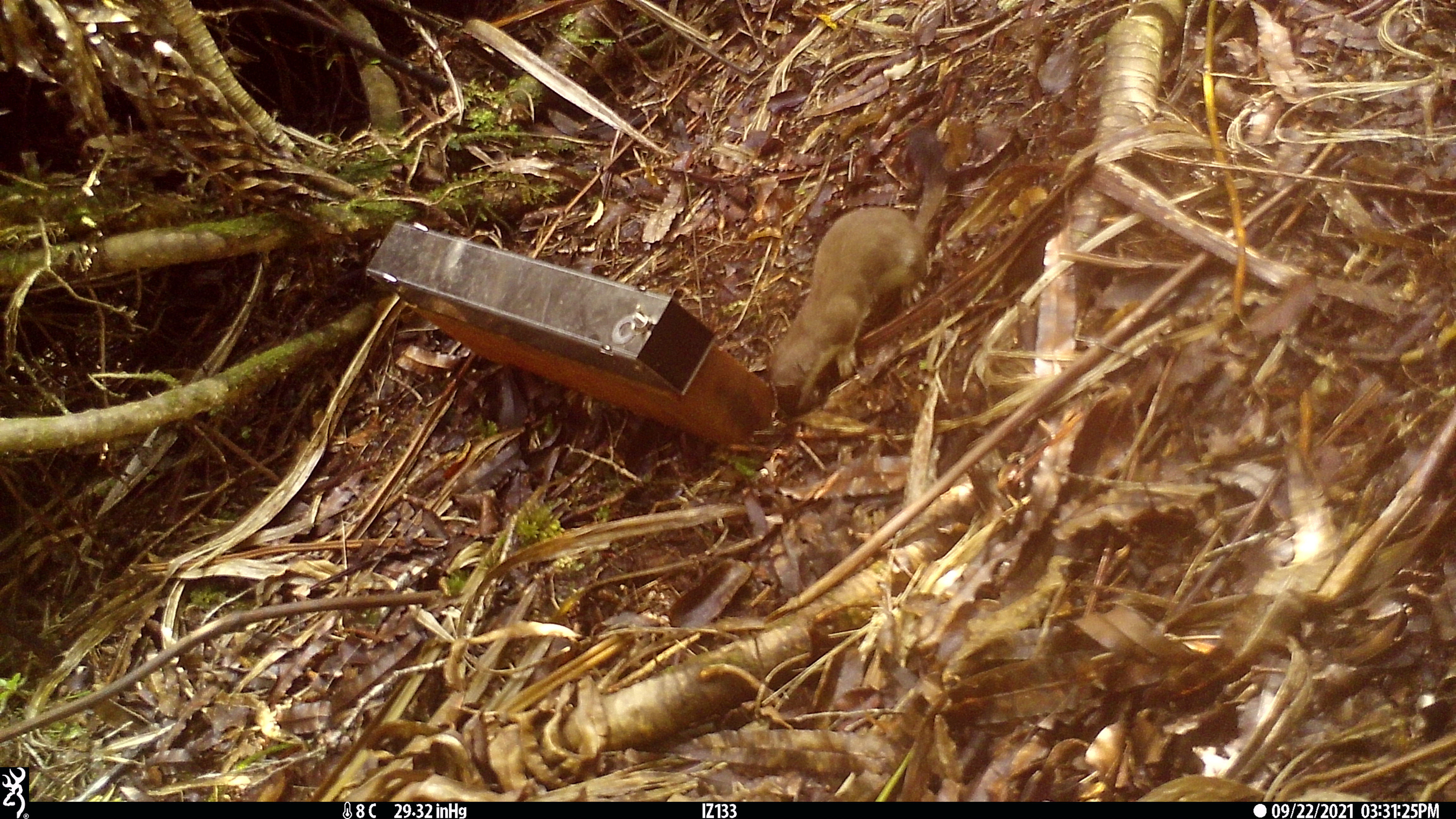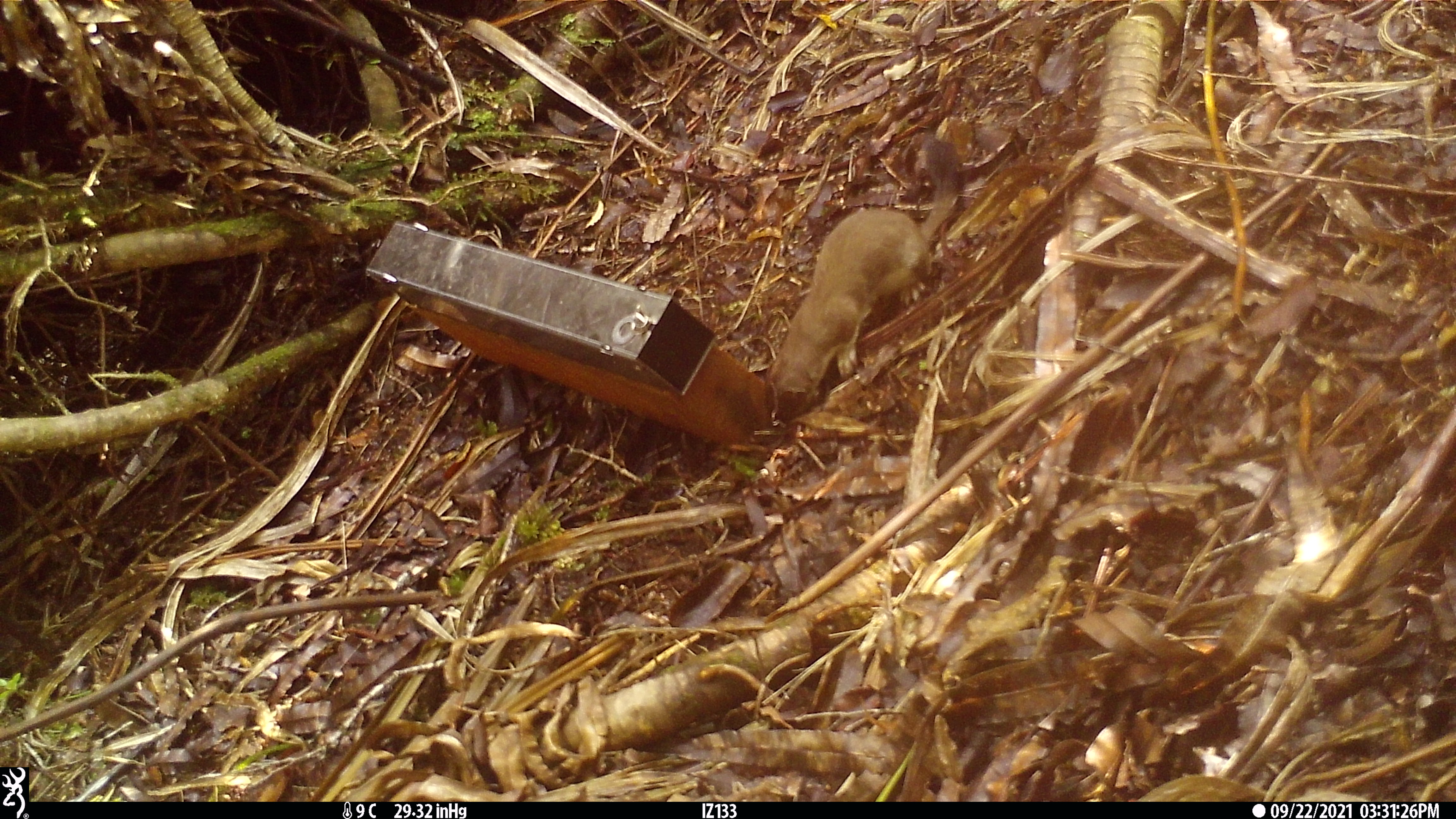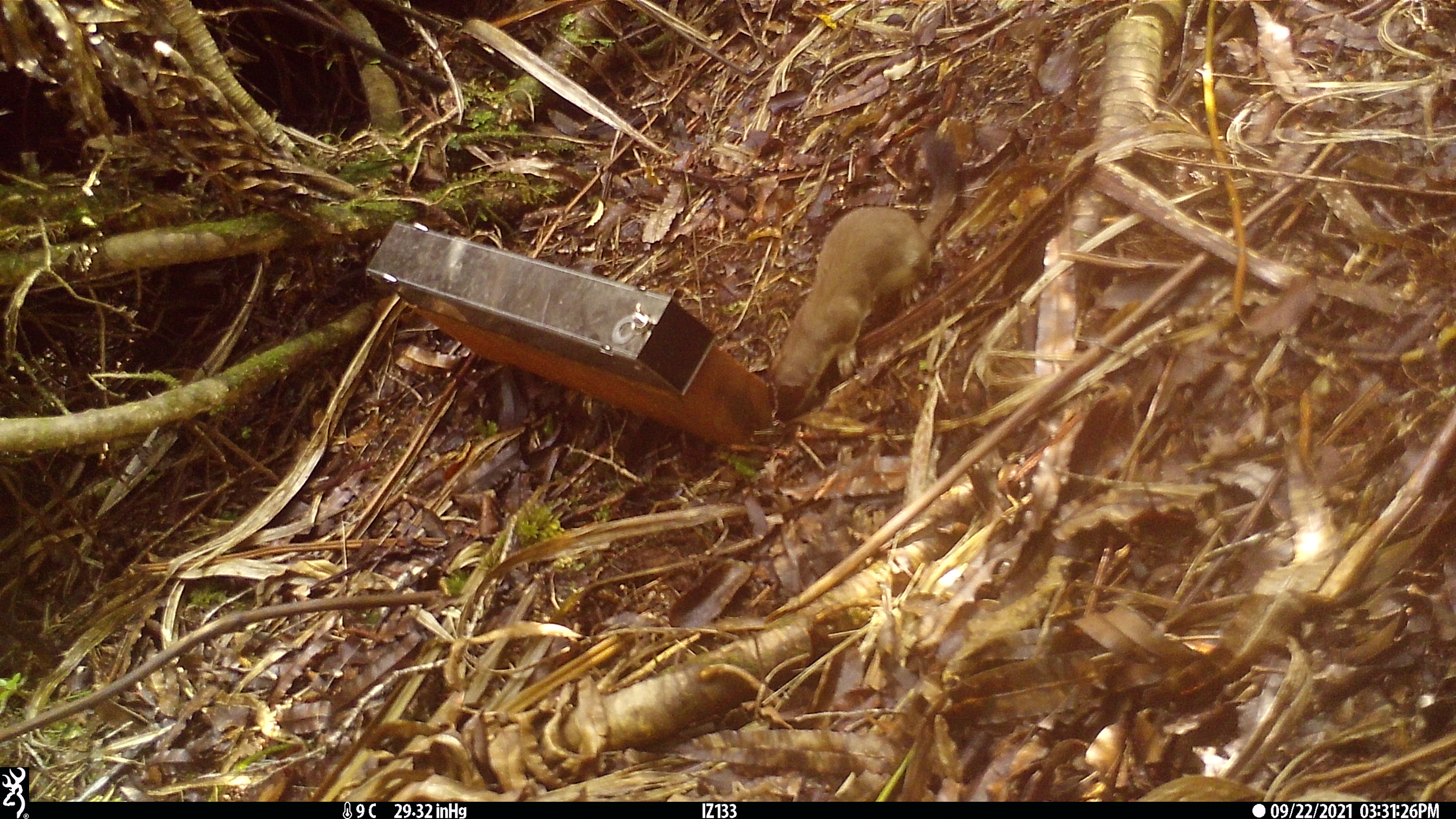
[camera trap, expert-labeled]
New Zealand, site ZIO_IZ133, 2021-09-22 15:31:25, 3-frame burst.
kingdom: Animalia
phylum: Chordata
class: Mammalia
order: Carnivora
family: Mustelidae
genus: Mustela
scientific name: Mustela erminea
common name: stoat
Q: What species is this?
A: Stoat (Mustela erminea).